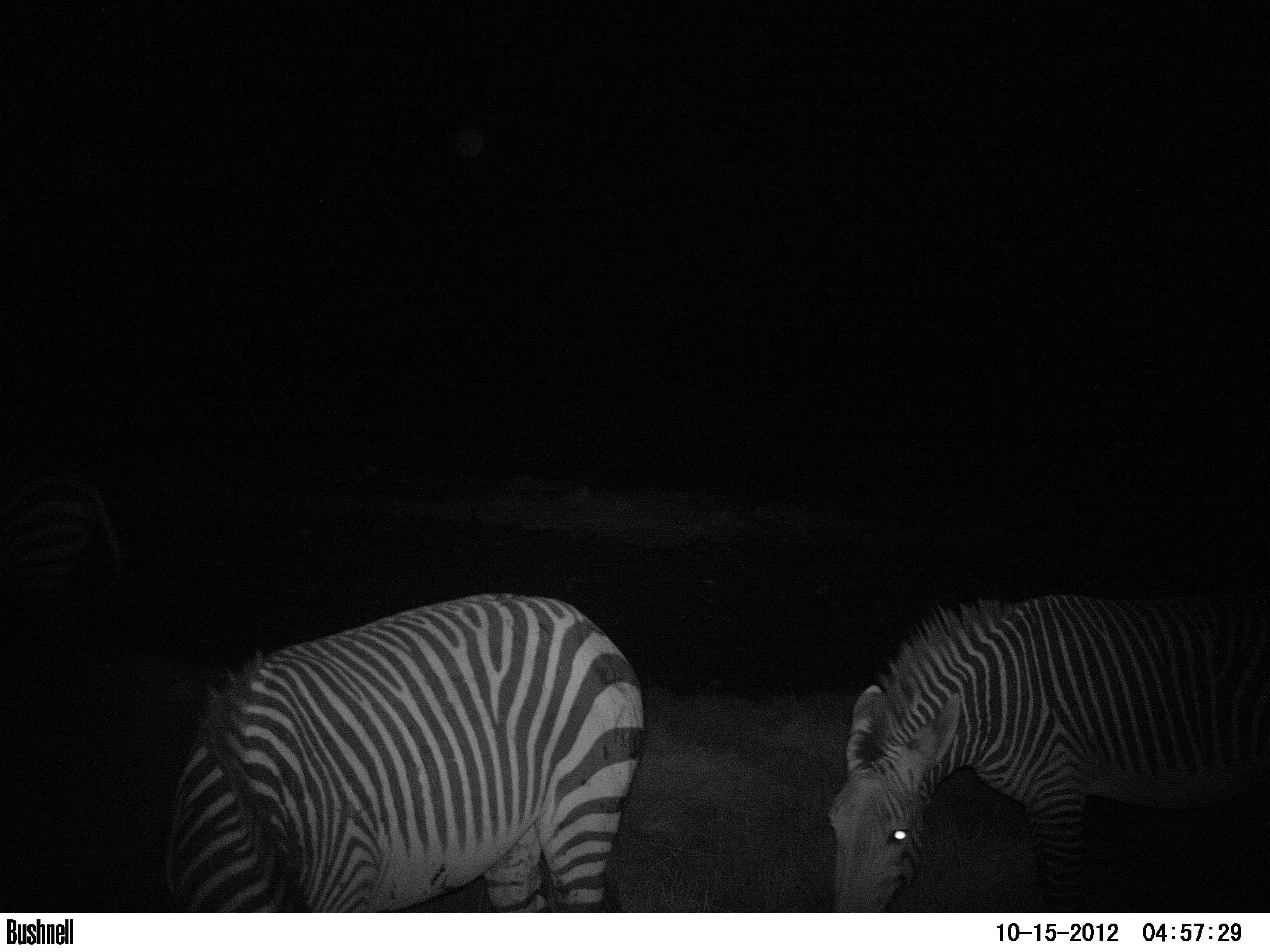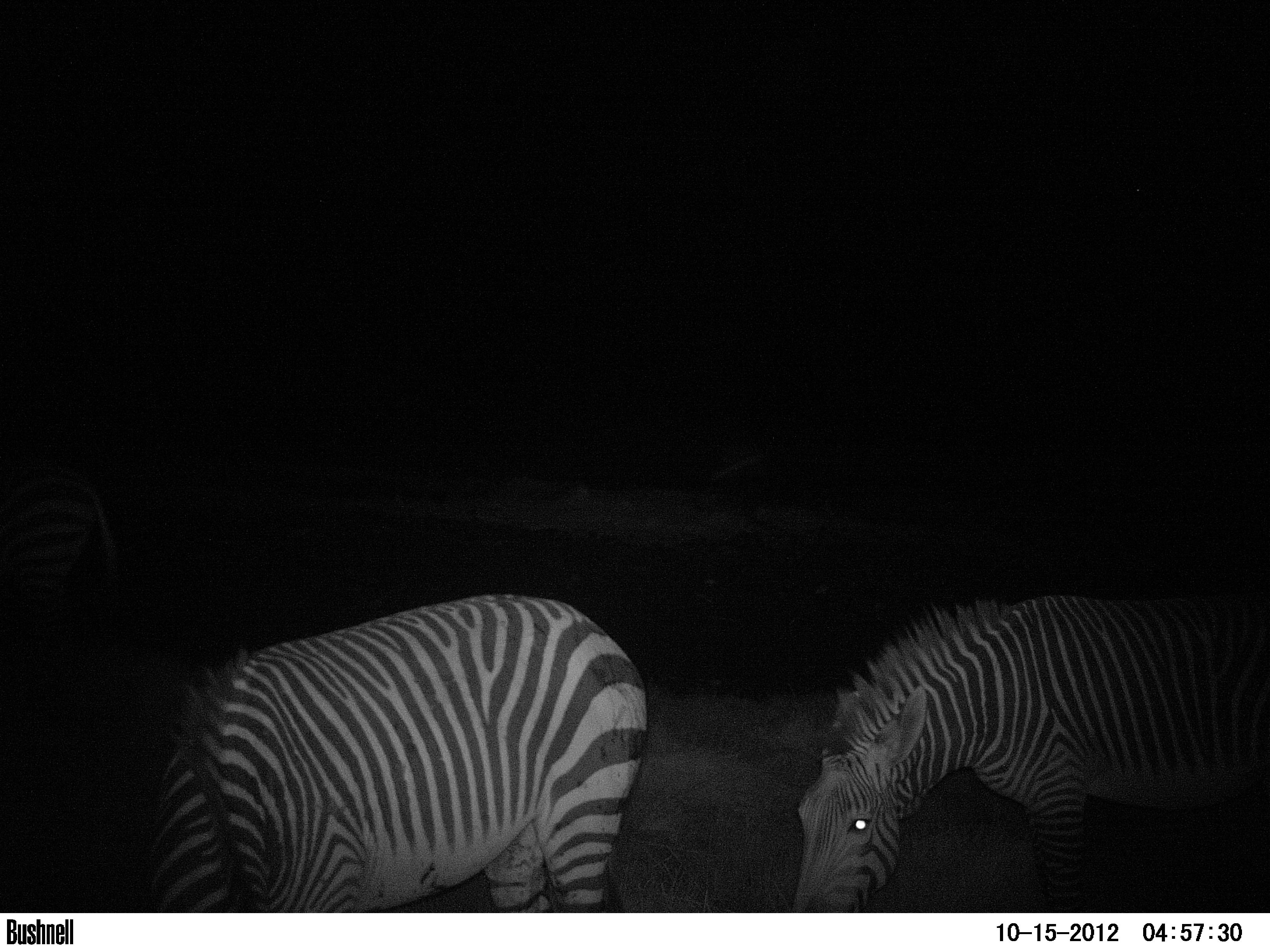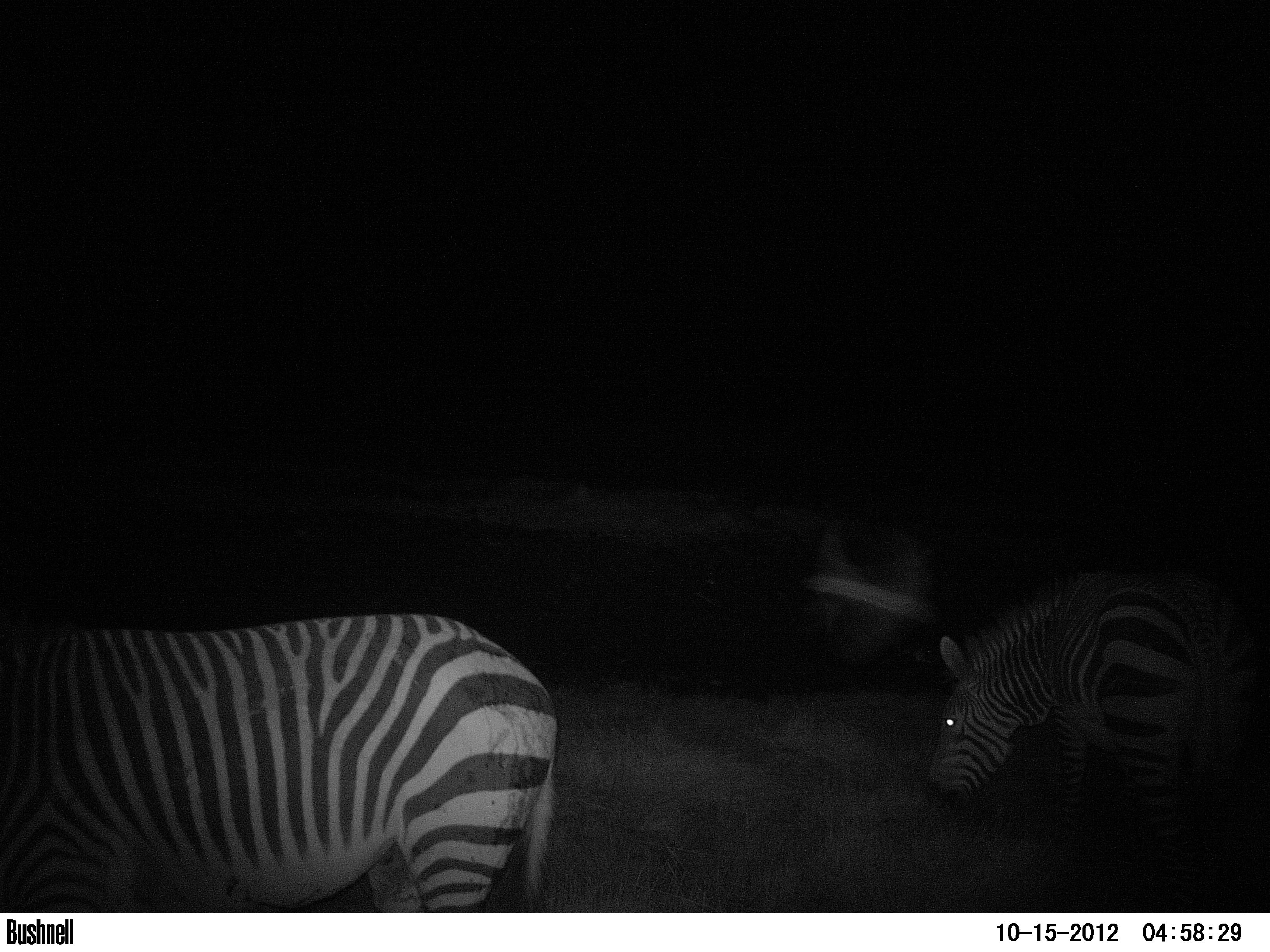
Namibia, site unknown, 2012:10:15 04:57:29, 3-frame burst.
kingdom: Animalia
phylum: Chordata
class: Mammalia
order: Perissodactyla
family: Equidae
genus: Equus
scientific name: Equus zebra hartmannae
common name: hartmann's mountain zebra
Equus zebra hartmannae (hartmann's mountain zebra).